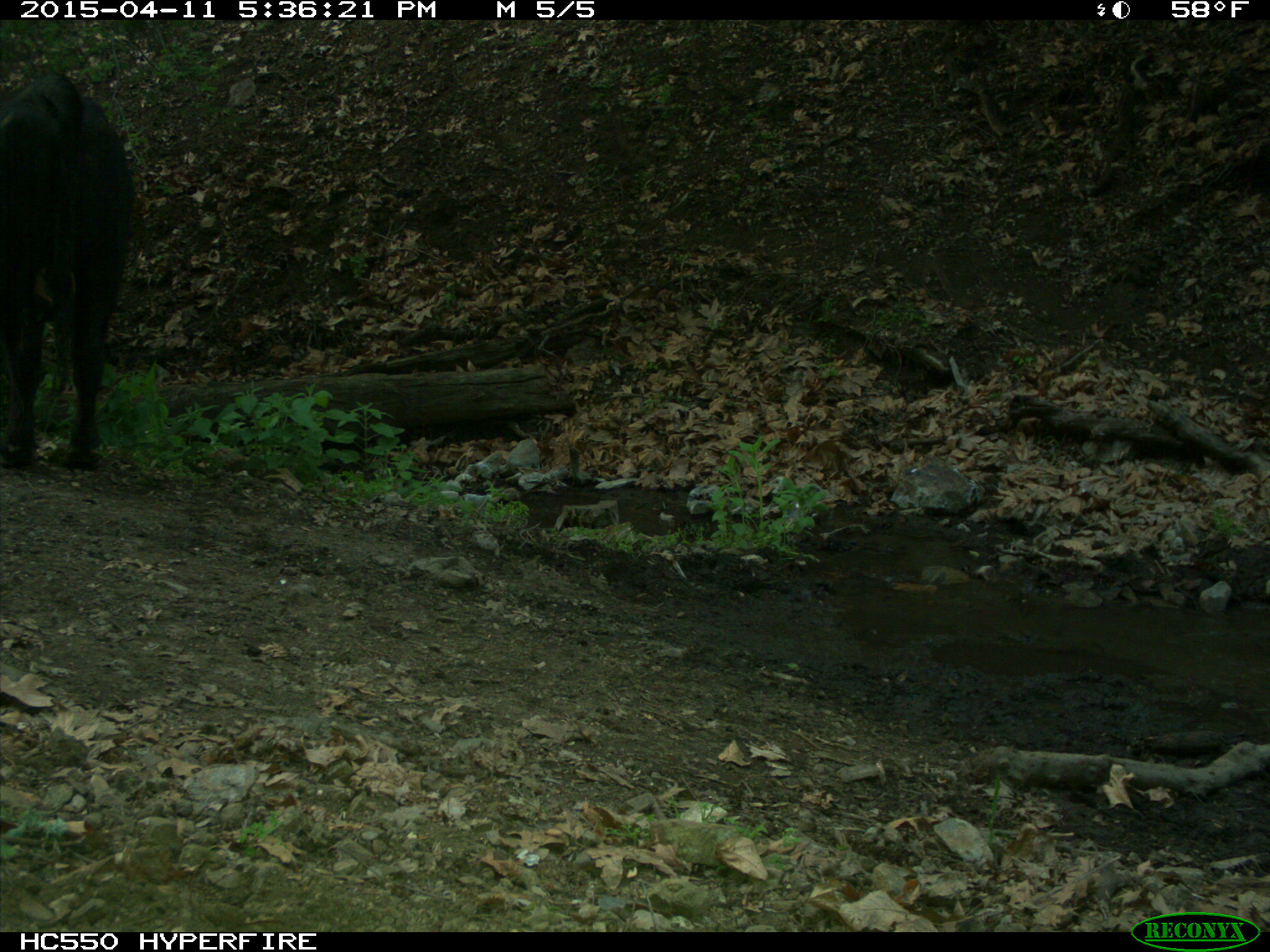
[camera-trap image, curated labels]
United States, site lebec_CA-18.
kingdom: Animalia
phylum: Chordata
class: Mammalia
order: Artiodactyla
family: Bovidae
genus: Bos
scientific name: Bos taurus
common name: domestic cow